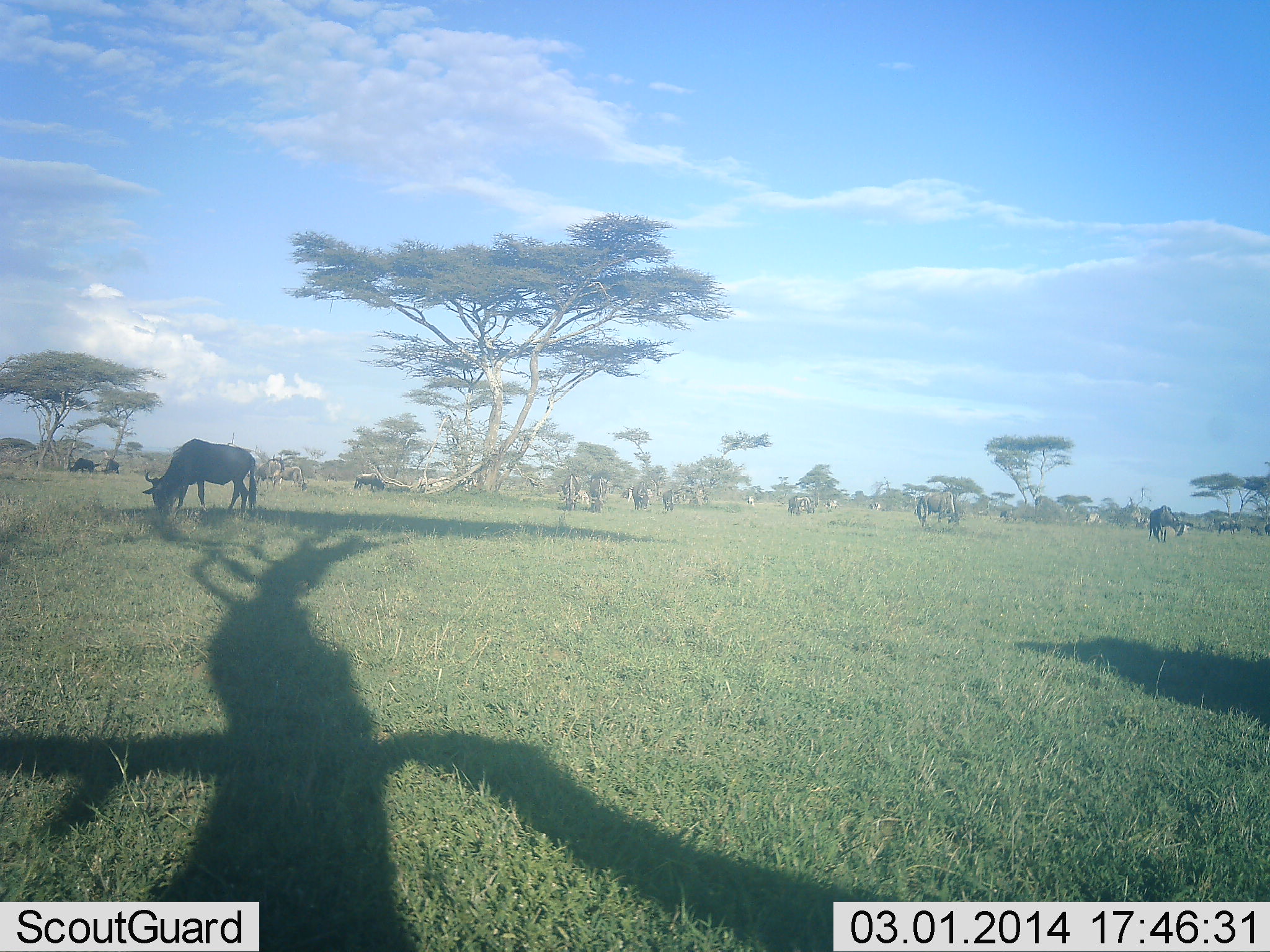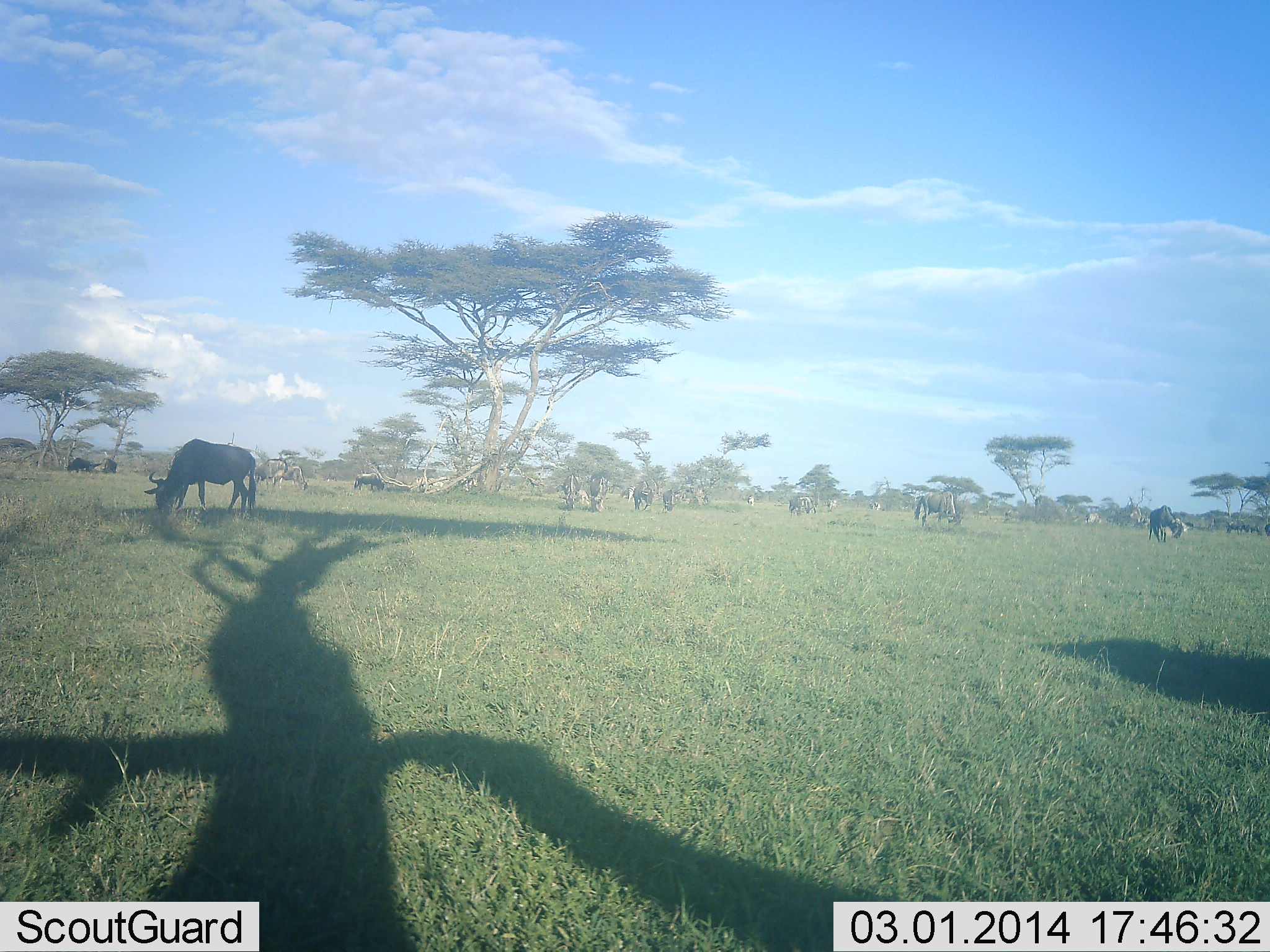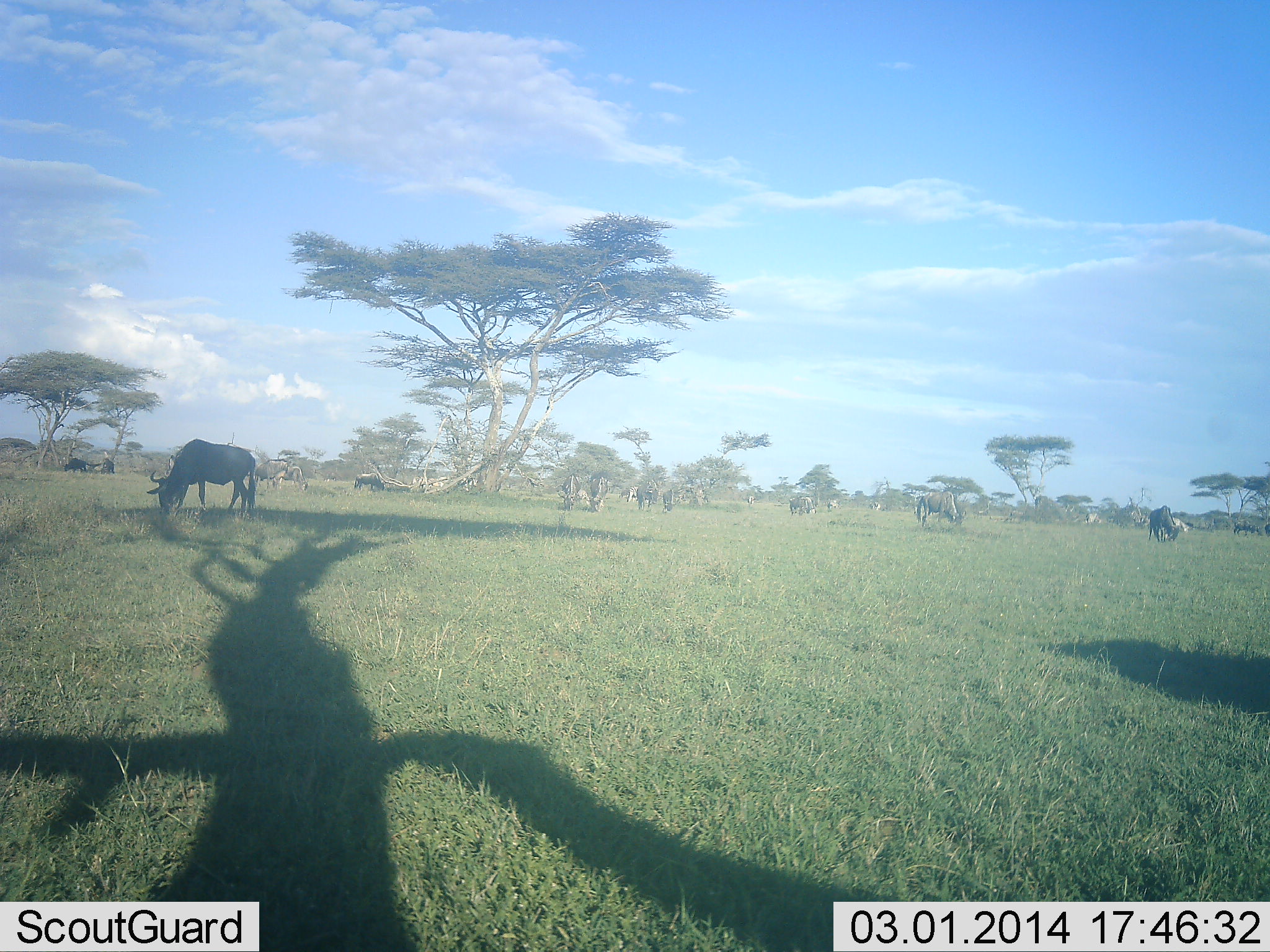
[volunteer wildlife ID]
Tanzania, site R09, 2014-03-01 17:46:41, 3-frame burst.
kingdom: Animalia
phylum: Chordata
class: Mammalia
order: Artiodactyla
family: Bovidae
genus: Connochaetes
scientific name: Connochaetes taurinus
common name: blue wildebeest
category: wildebeest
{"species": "wildebeest (blue wildebeest) (Connochaetes taurinus)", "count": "11-50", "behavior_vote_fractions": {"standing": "60%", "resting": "0%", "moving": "20%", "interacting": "0%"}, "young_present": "0%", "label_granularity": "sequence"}